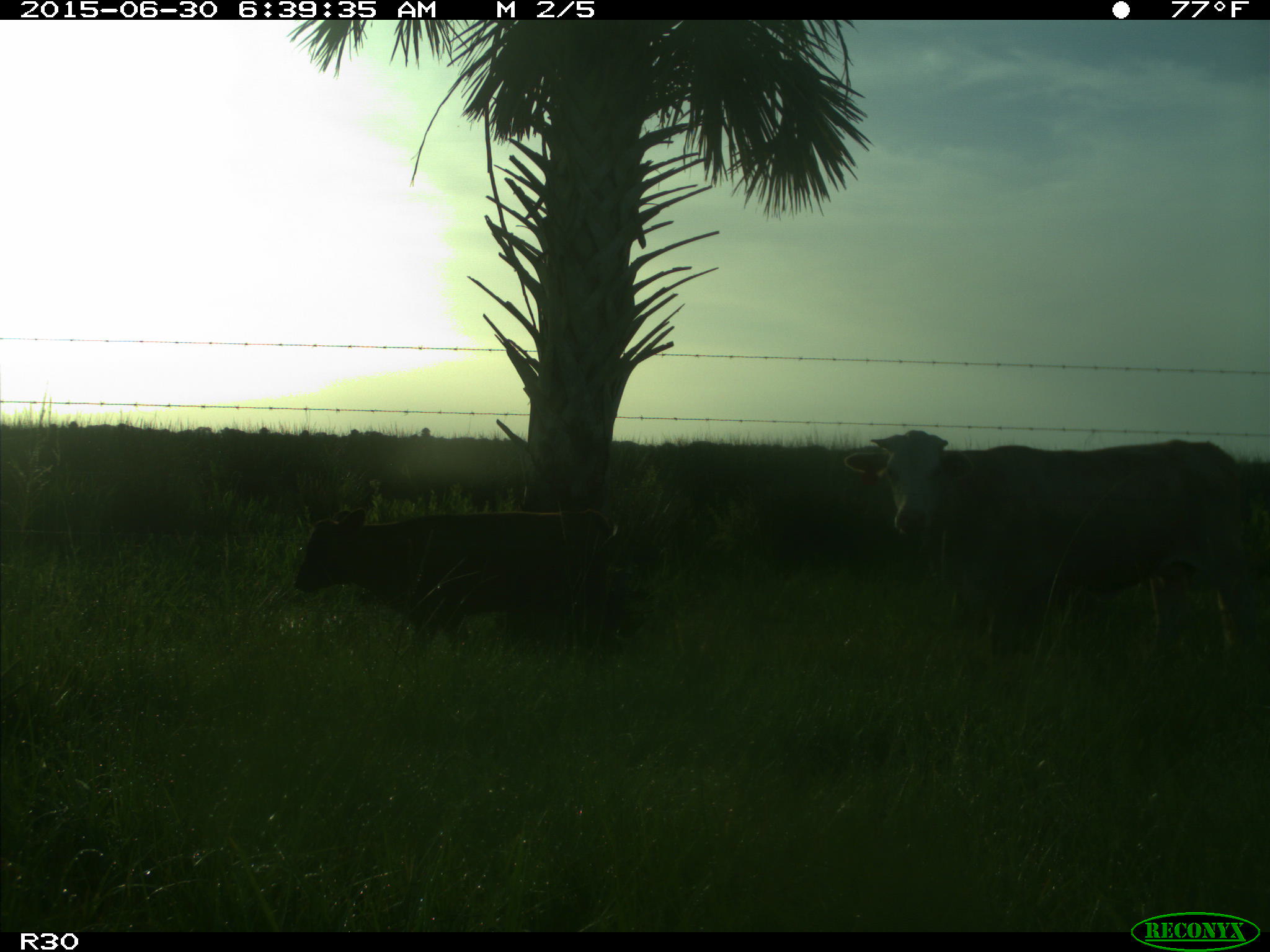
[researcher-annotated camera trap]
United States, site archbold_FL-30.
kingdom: Animalia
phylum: Chordata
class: Mammalia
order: Artiodactyla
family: Bovidae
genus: Bos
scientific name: Bos taurus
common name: domestic cow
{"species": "Bos taurus (domestic cow)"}